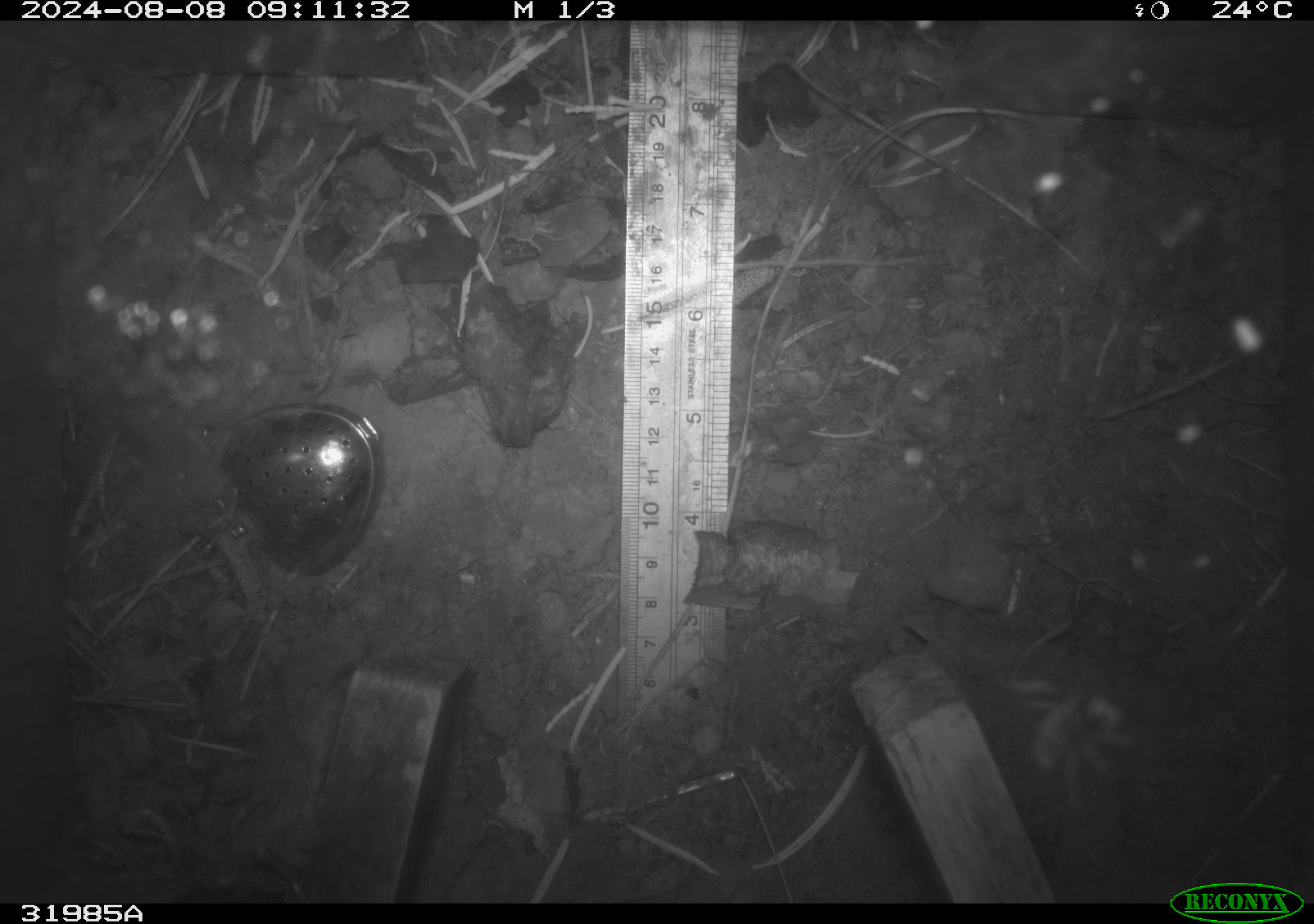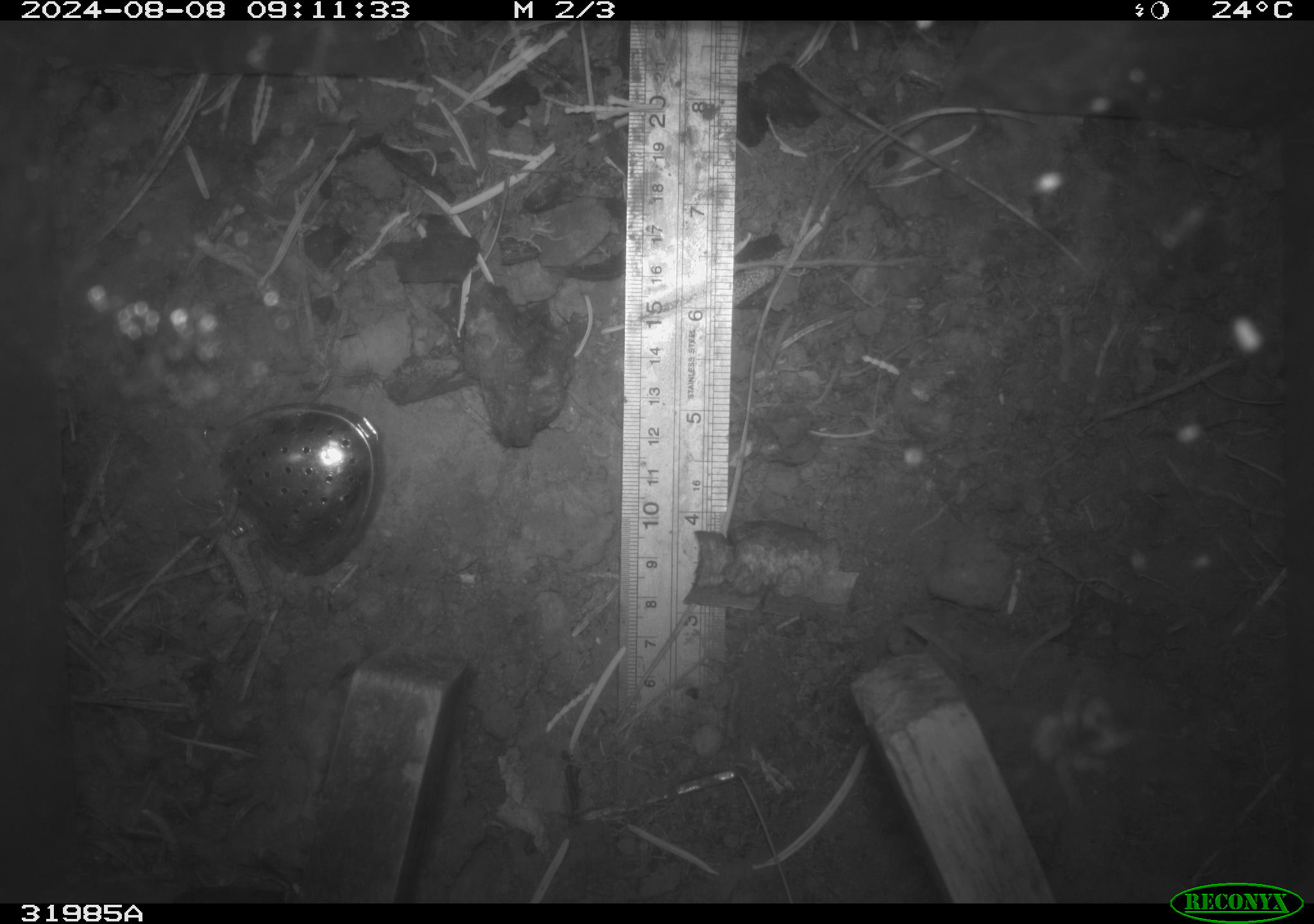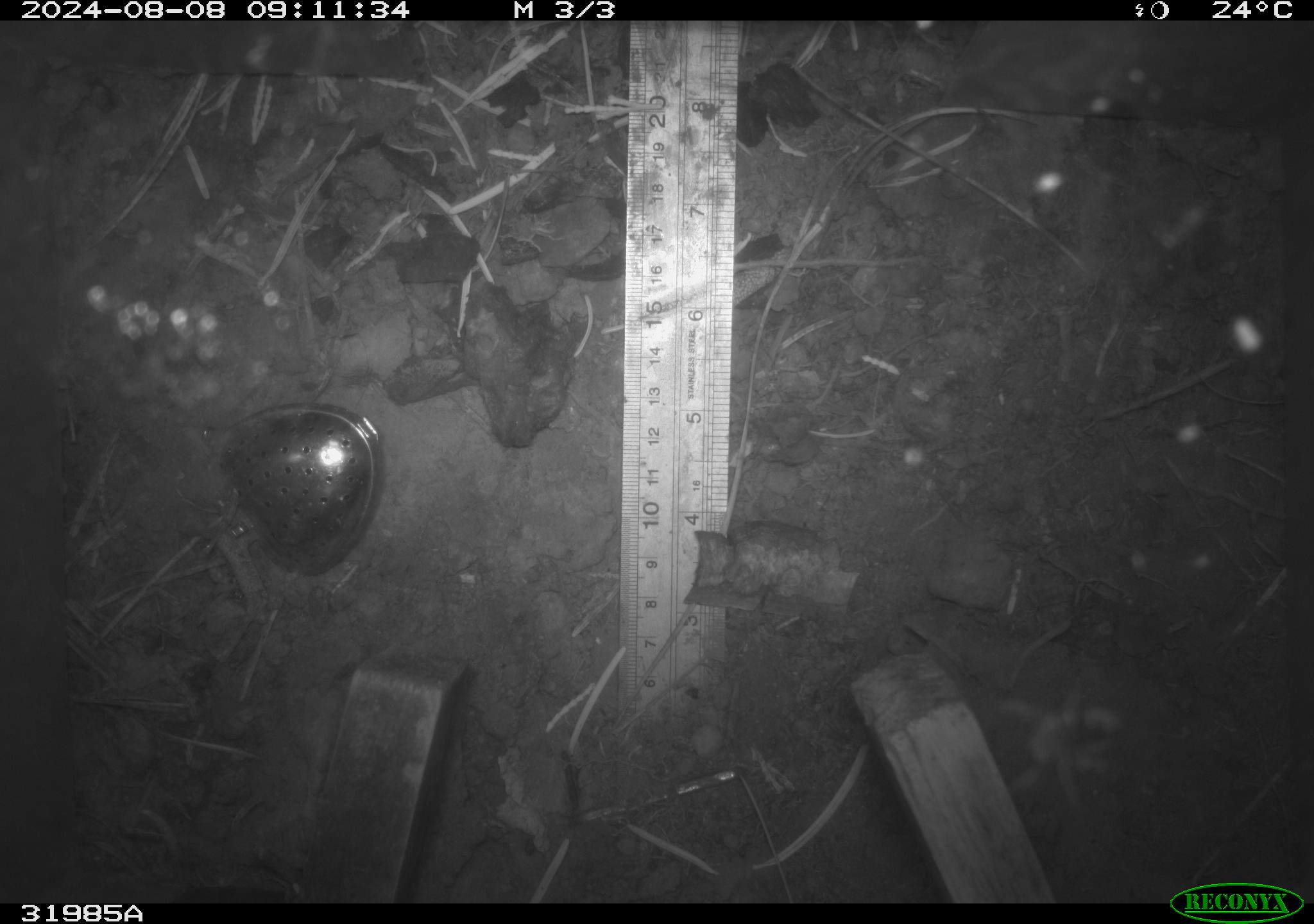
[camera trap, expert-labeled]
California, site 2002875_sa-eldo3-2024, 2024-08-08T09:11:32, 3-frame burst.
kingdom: Animalia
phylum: Arthropoda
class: Insecta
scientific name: Insecta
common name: insect